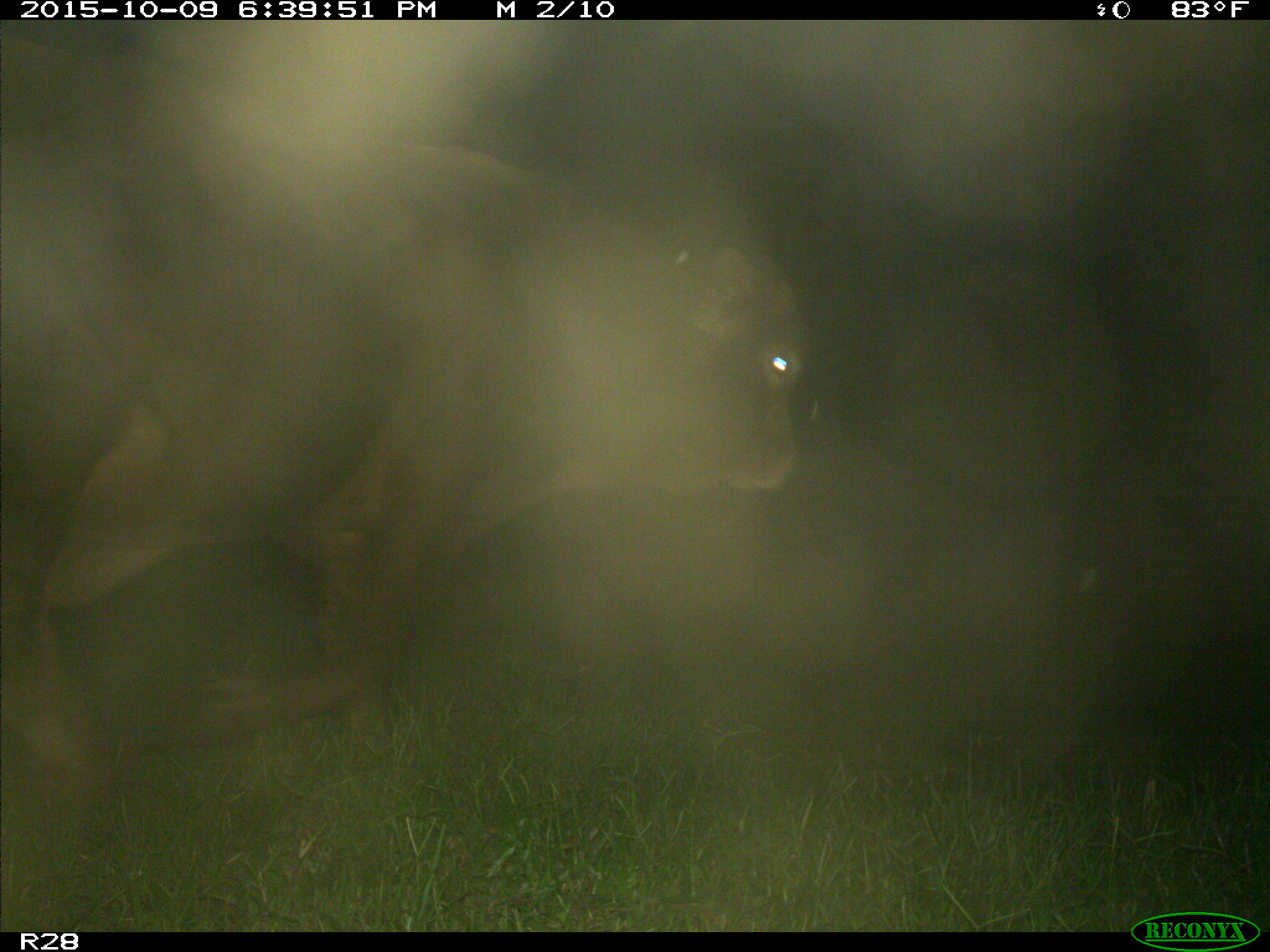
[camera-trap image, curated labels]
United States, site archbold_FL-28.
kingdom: Animalia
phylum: Chordata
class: Mammalia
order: Artiodactyla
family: Bovidae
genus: Bos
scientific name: Bos taurus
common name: domestic cow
Bos taurus (domestic cow).